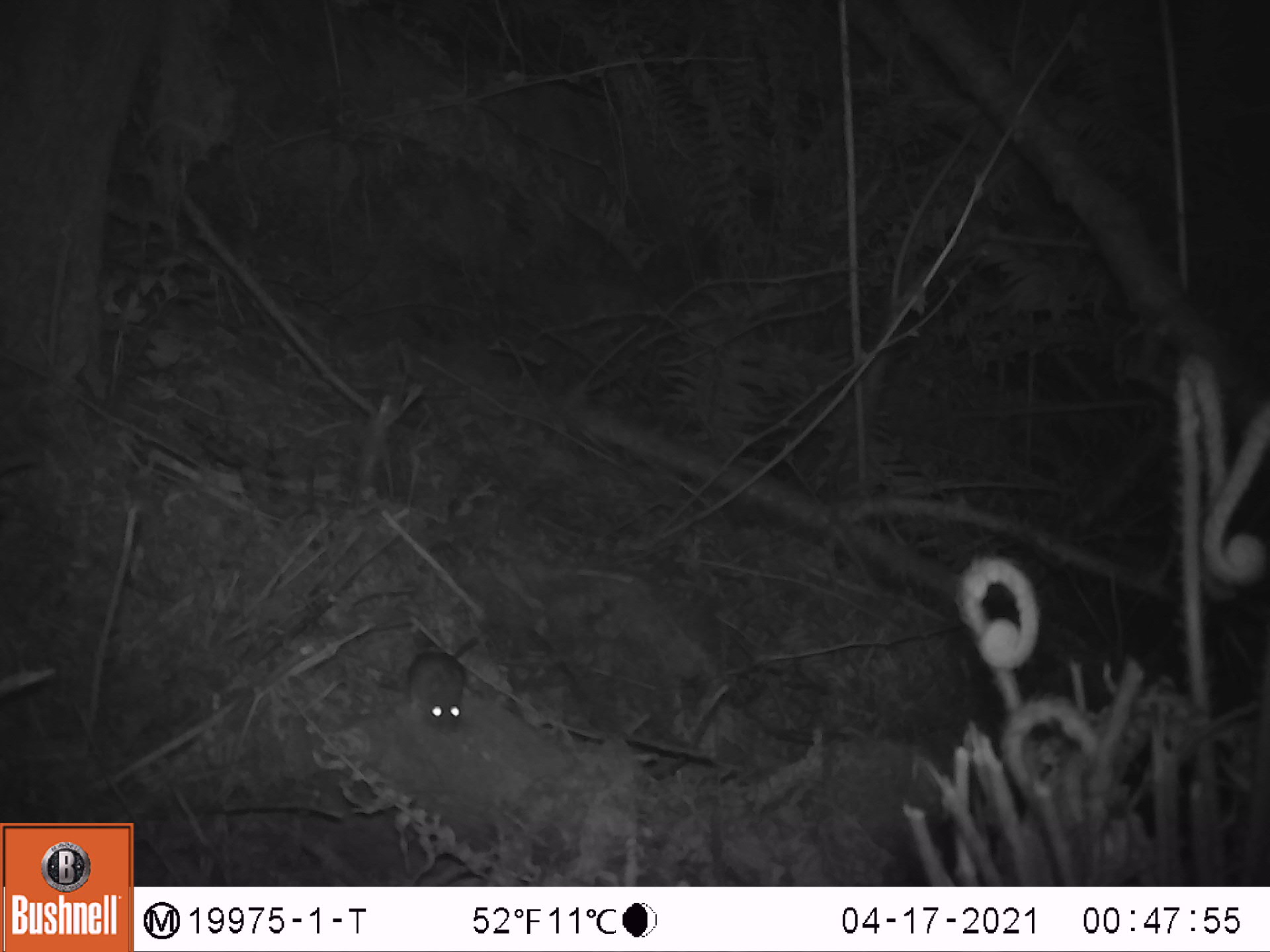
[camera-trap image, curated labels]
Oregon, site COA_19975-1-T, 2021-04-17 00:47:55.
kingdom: Animalia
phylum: Chordata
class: Mammalia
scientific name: Mammalia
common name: small mammal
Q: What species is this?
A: Small mammal (Mammalia).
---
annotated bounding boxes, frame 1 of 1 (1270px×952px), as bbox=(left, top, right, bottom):
small mammal: bbox=(396, 627, 483, 736)